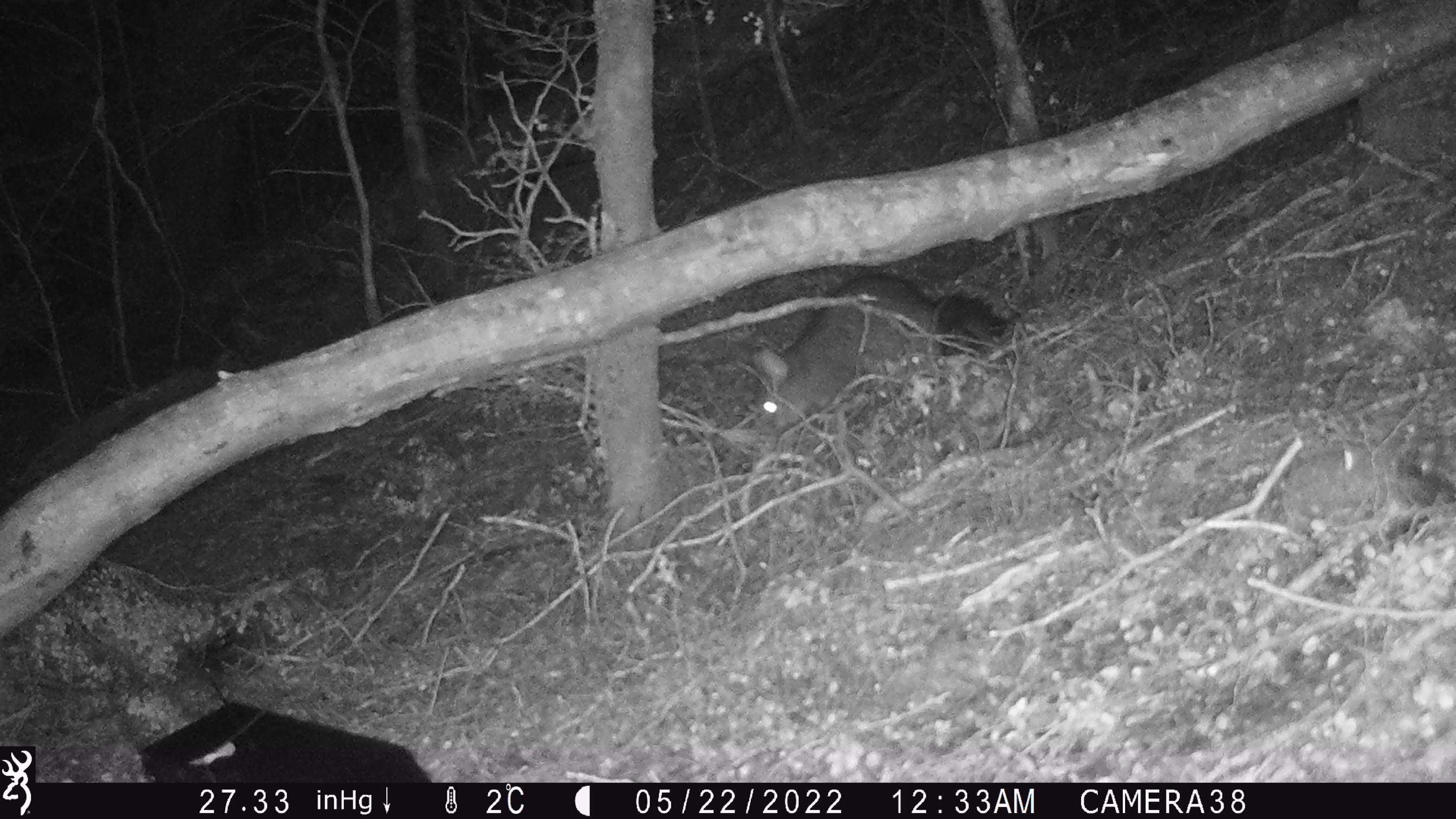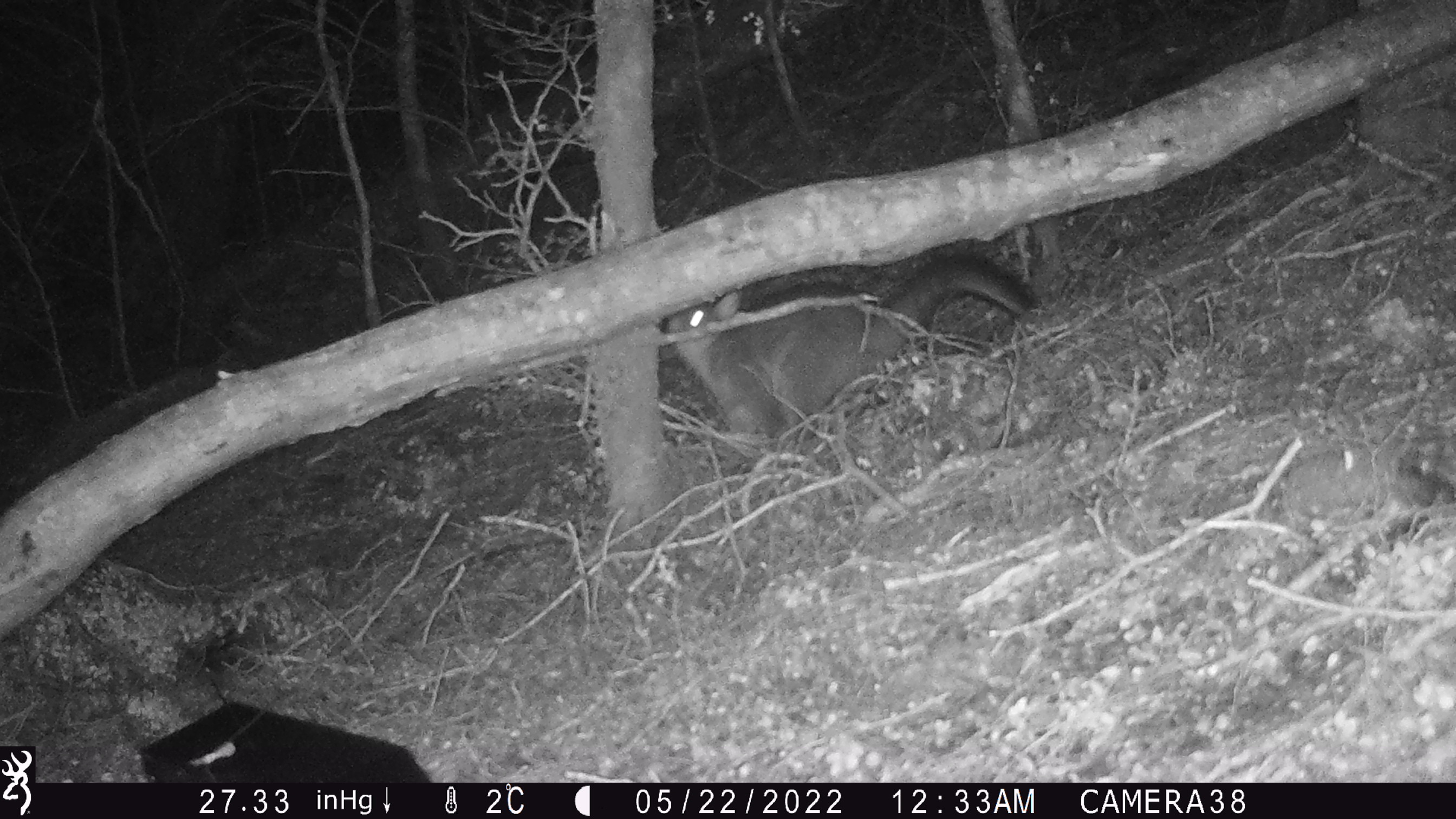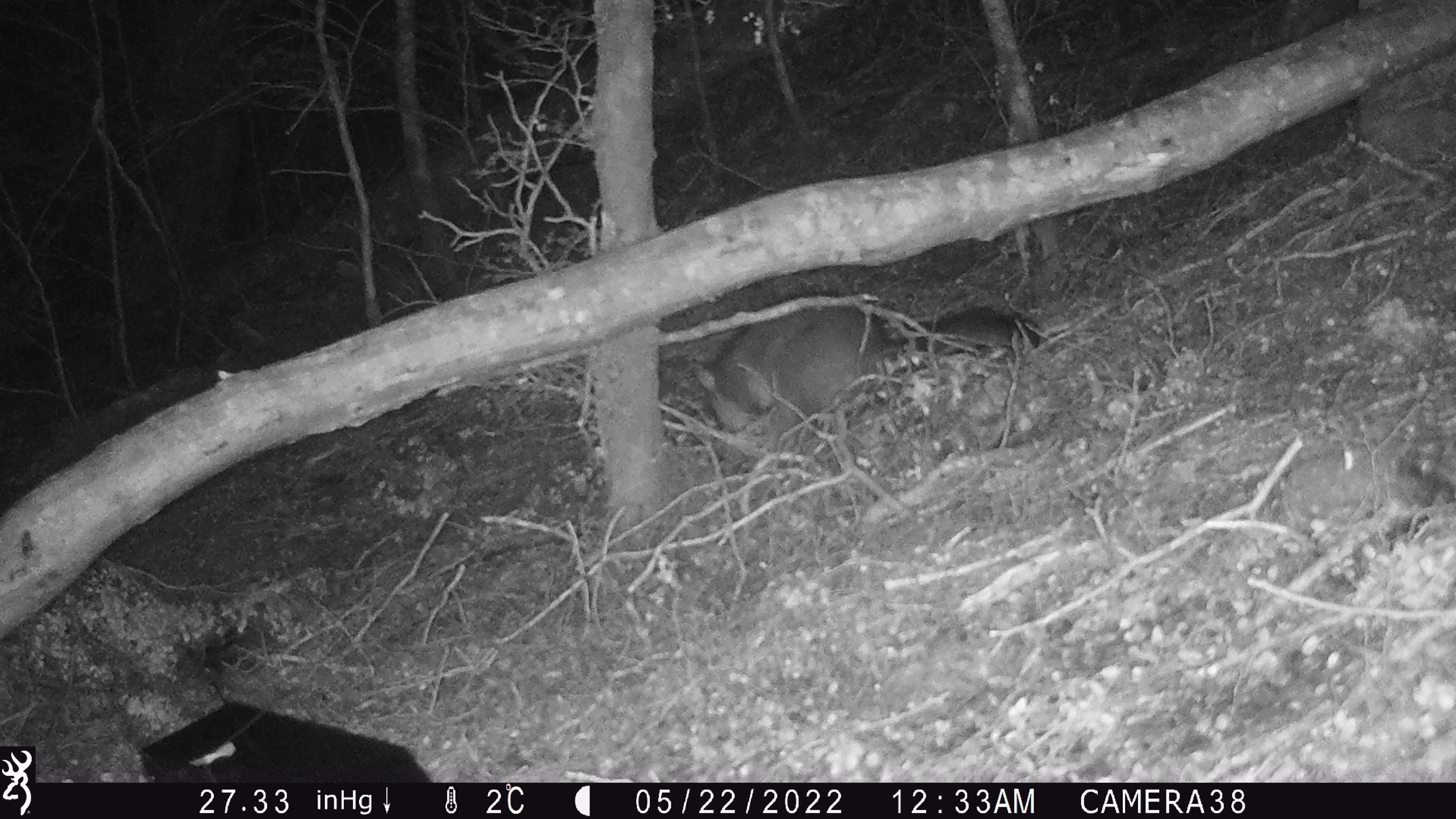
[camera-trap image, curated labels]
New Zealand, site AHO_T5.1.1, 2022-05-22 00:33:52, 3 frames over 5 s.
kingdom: Animalia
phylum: Chordata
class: Mammalia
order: Diprotodontia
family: Phalangeridae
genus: Trichosurus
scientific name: Trichosurus vulpecula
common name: common brushtail possum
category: possum